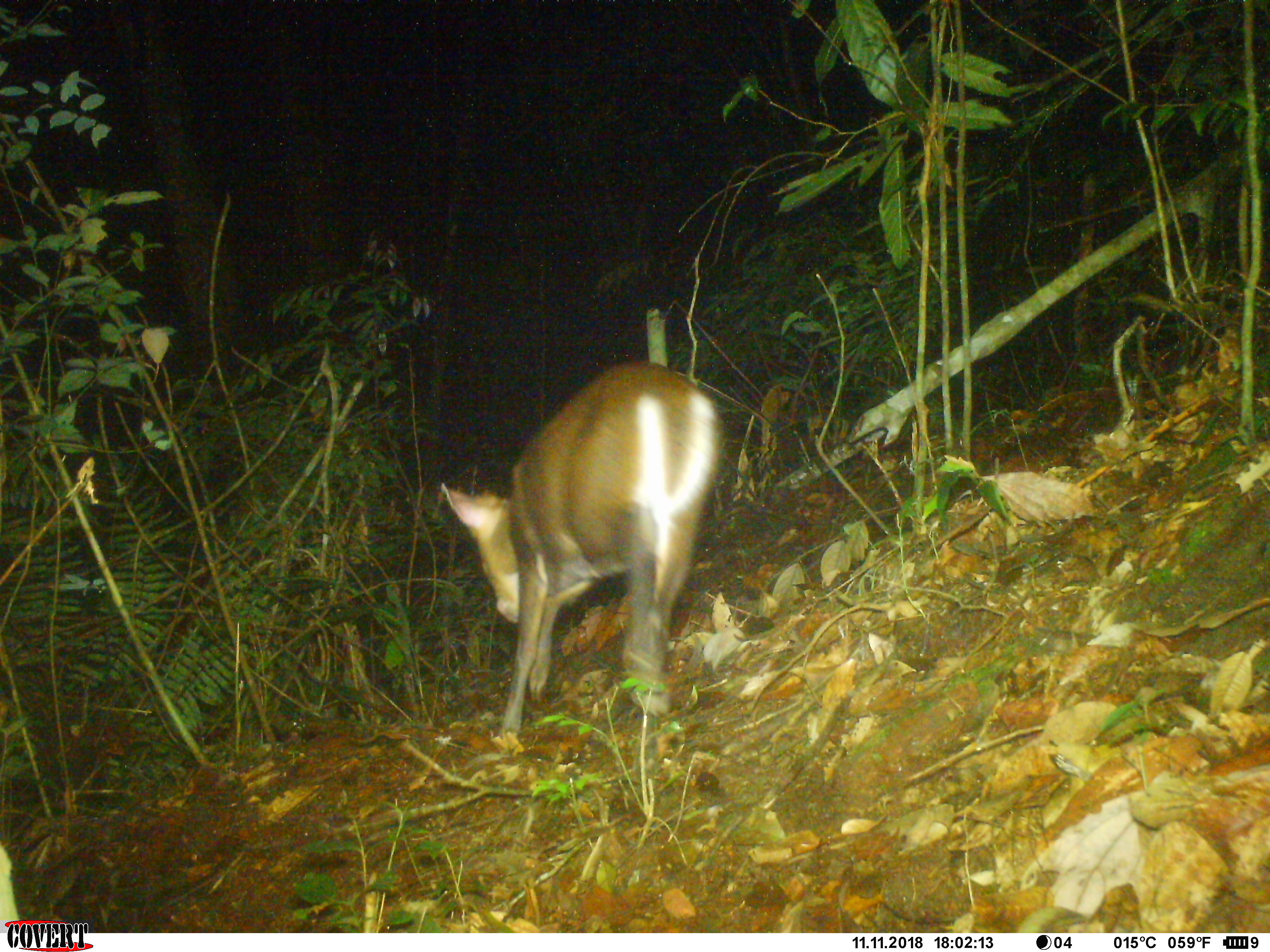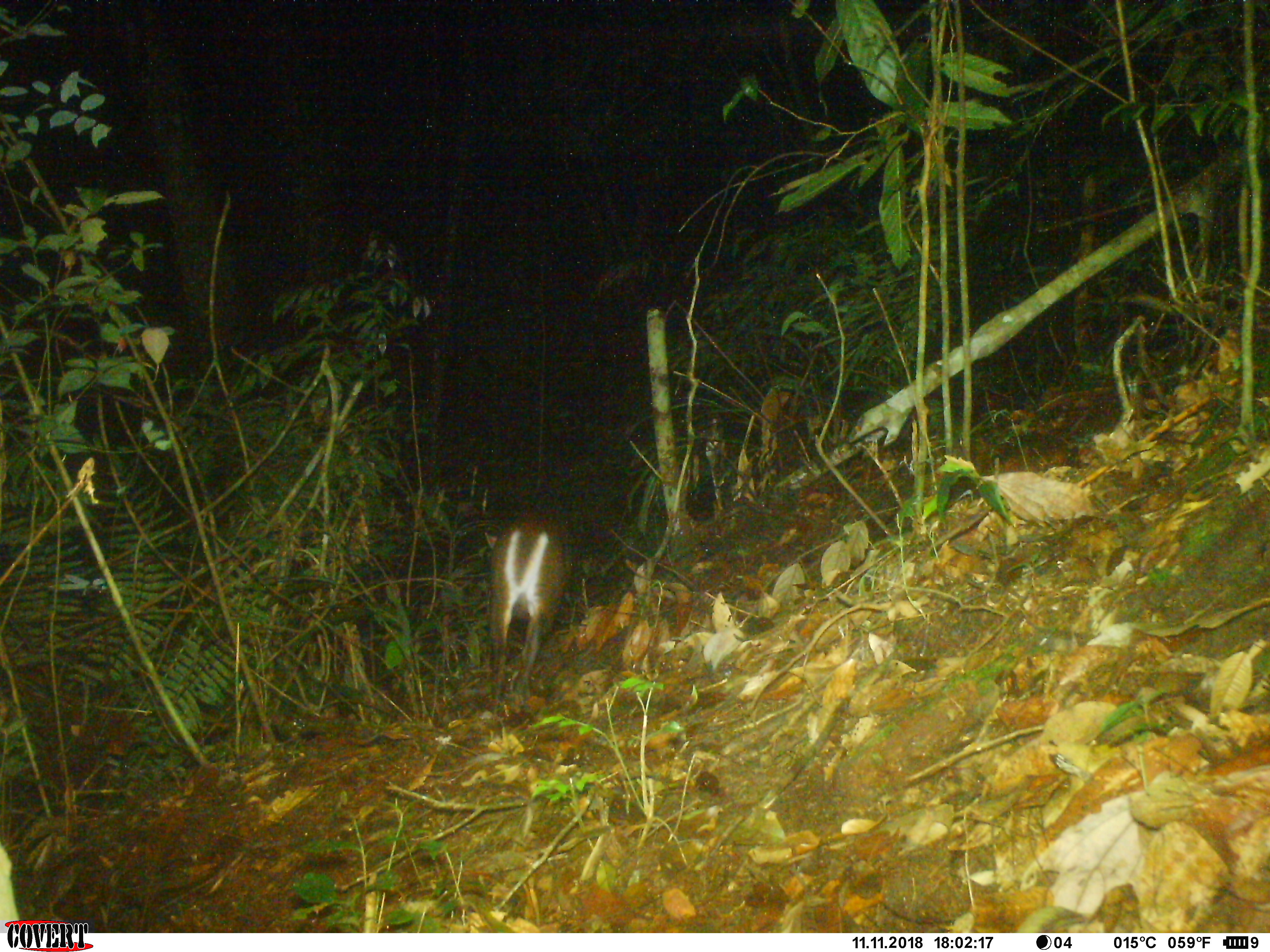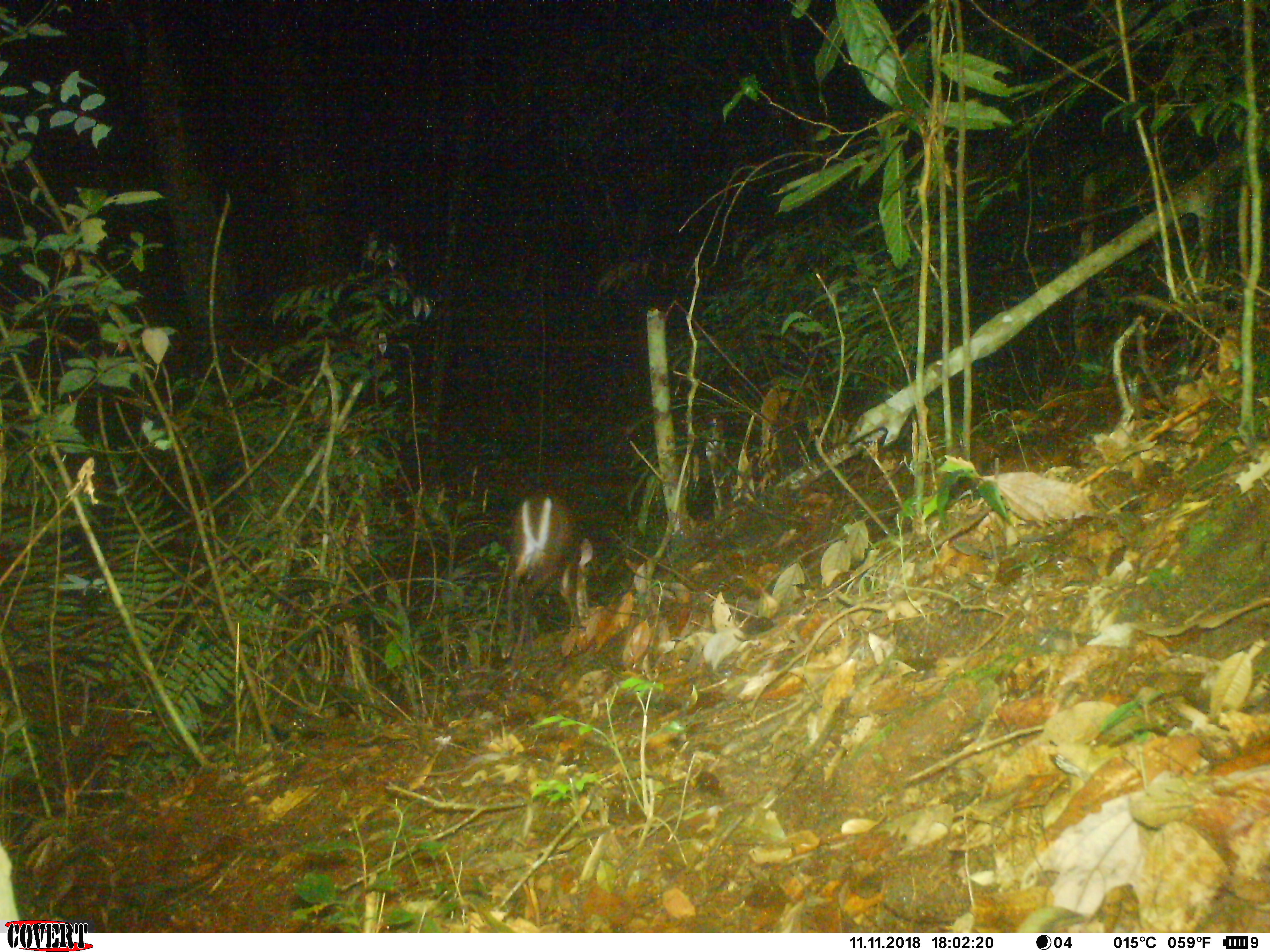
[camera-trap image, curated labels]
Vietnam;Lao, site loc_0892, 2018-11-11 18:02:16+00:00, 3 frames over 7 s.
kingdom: Animalia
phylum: Chordata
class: Mammalia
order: Artiodactyla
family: Cervidae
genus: Muntiacus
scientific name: Muntiacus rooseveltorum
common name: roosevelt's muntjac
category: roosevelts muntjac group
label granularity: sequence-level